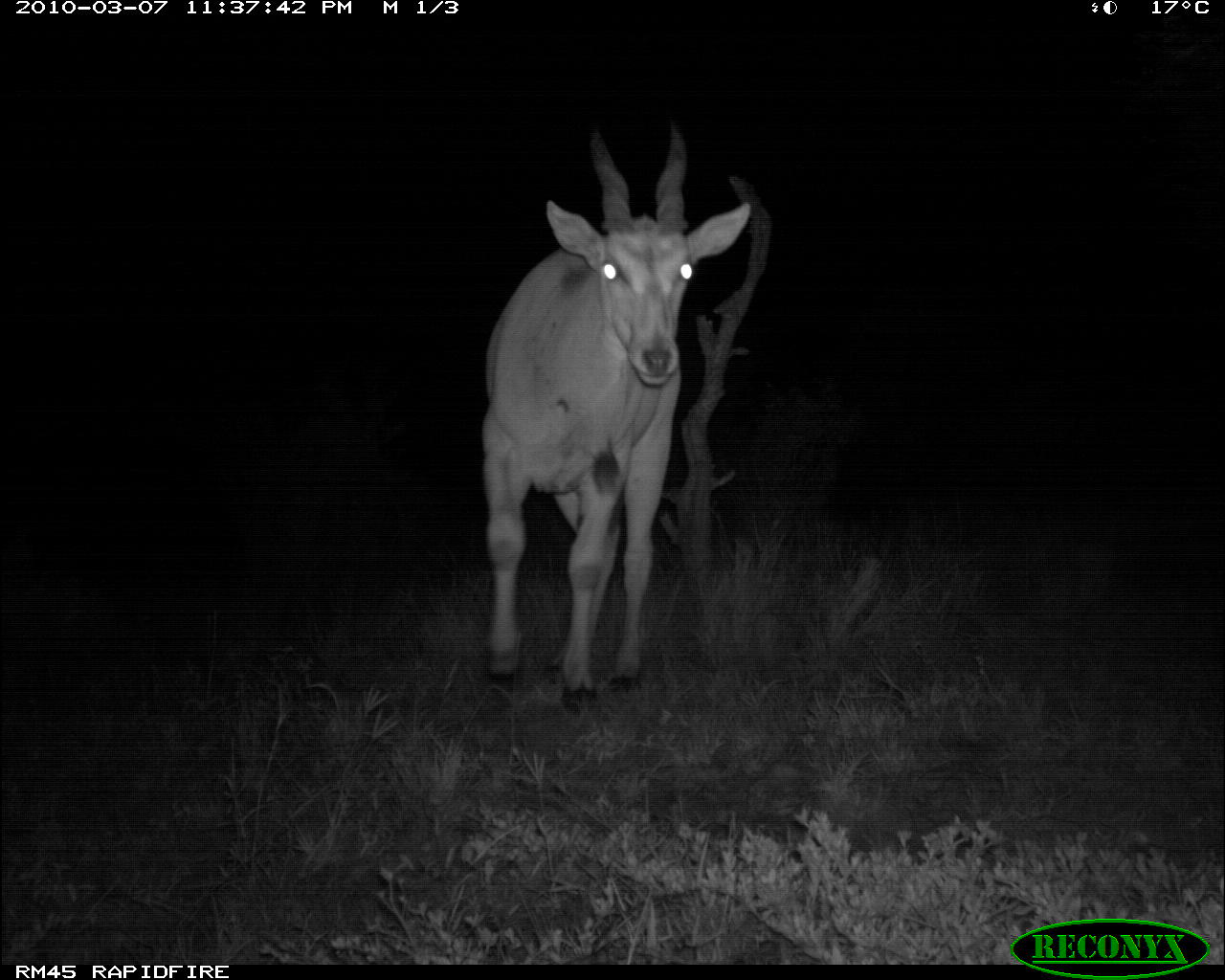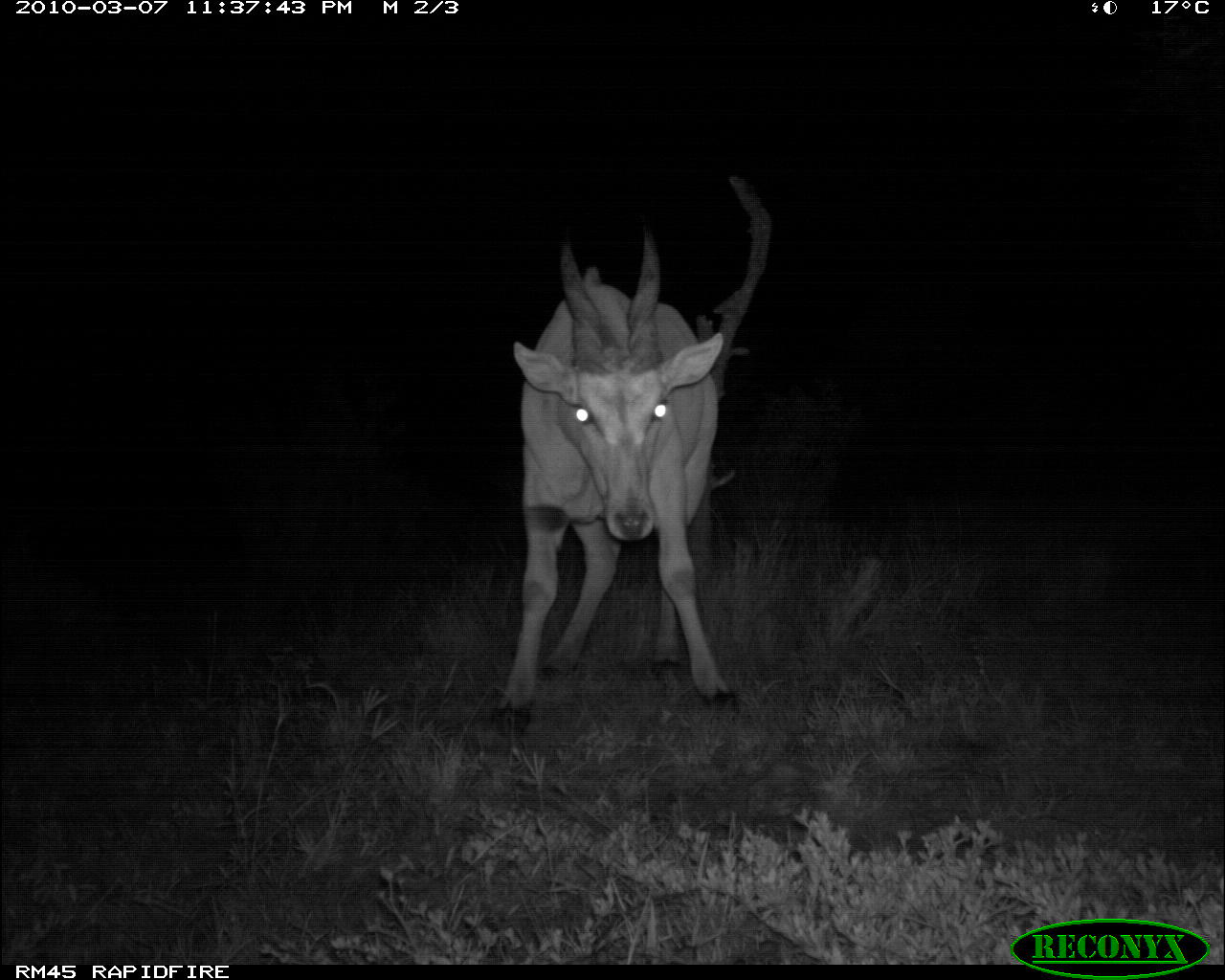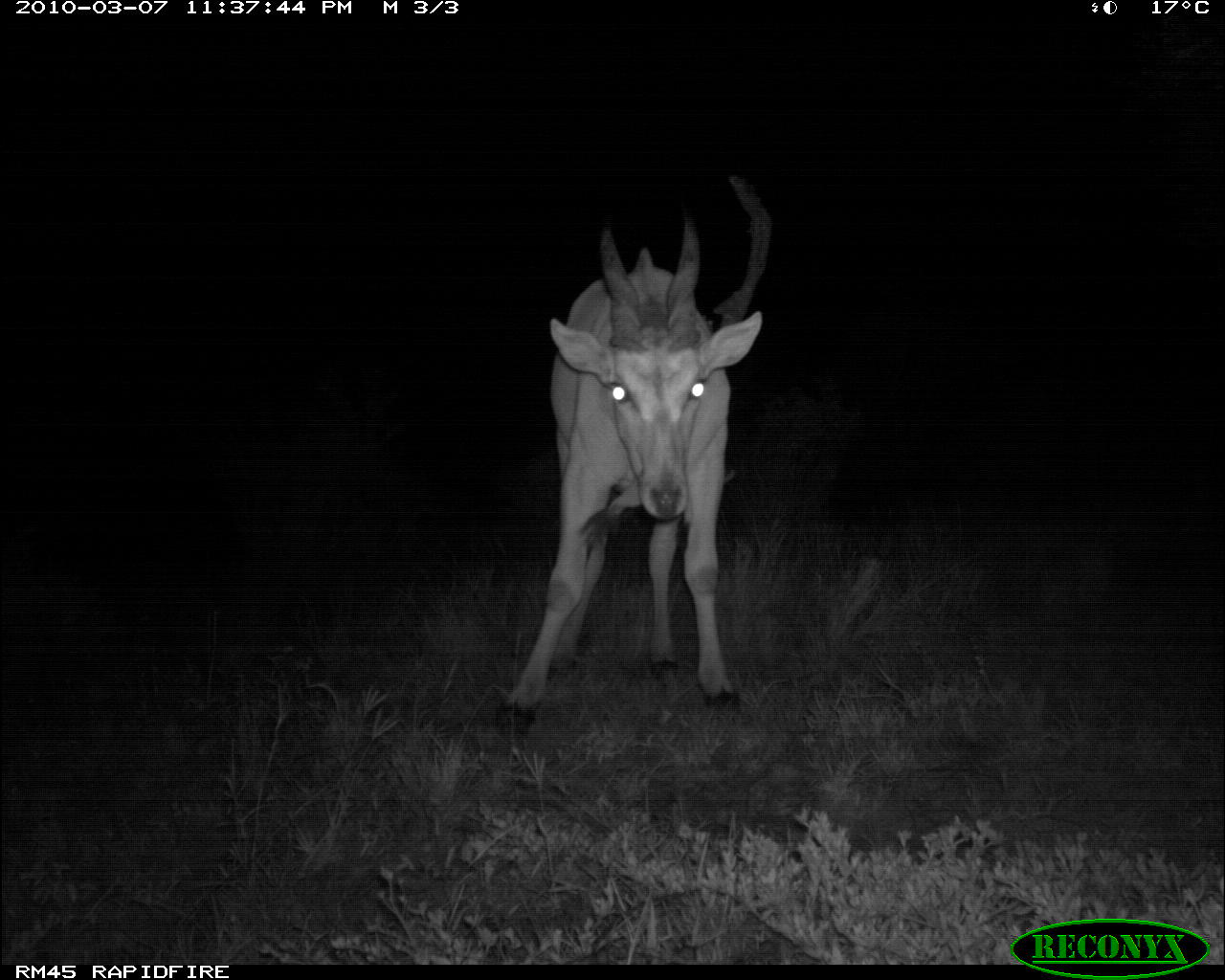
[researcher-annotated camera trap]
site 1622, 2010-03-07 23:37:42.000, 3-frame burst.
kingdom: Animalia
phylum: Chordata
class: Mammalia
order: Artiodactyla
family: Bovidae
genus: Tragelaphus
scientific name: Tragelaphus oryx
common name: eland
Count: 1.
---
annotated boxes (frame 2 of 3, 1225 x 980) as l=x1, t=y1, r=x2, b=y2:
tragelaphus oryx: l=490, t=231, r=741, b=739